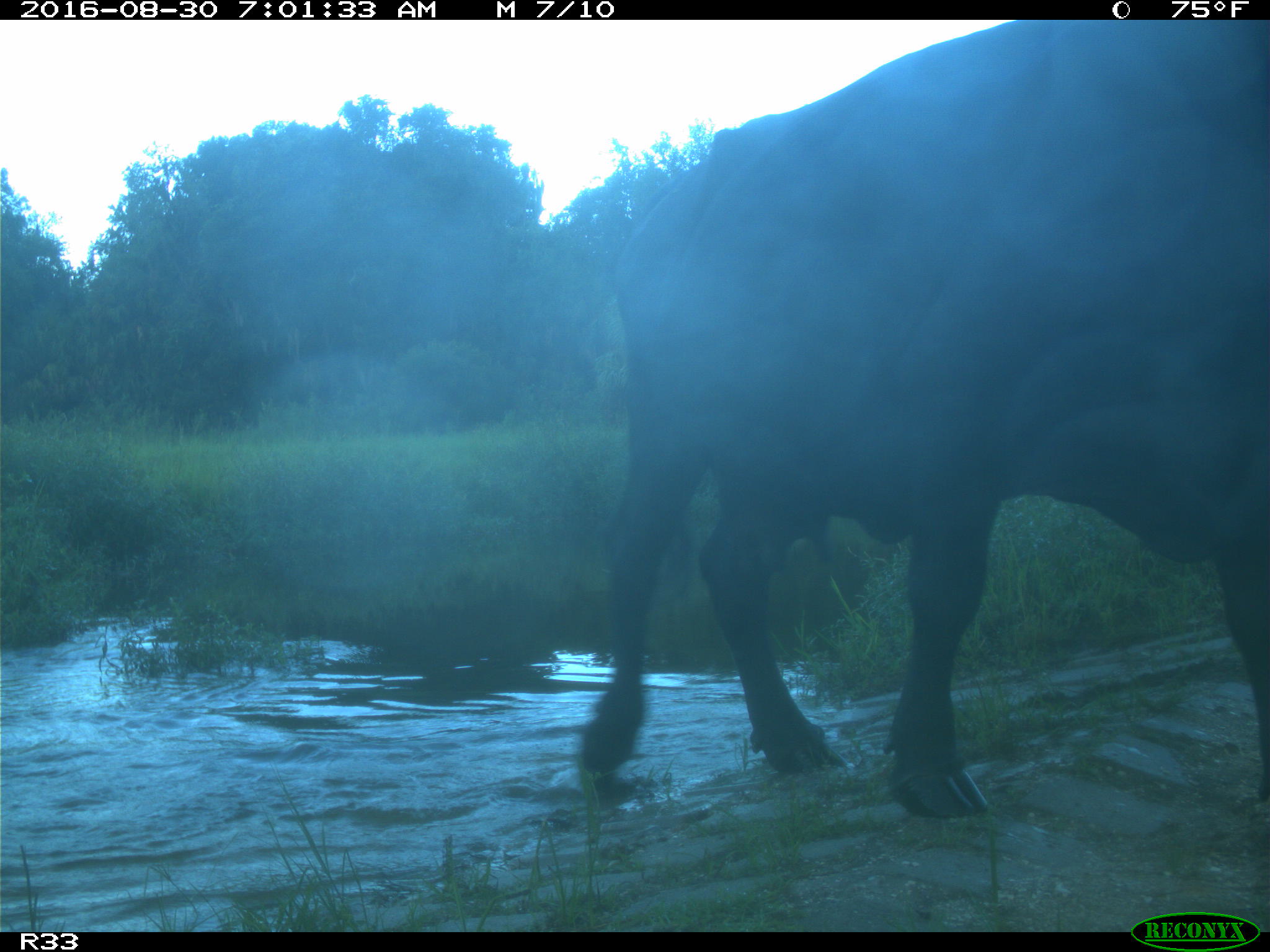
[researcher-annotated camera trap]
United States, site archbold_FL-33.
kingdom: Animalia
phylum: Chordata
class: Mammalia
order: Artiodactyla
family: Bovidae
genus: Bos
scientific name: Bos taurus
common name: domestic cow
Bos taurus (domestic cow).